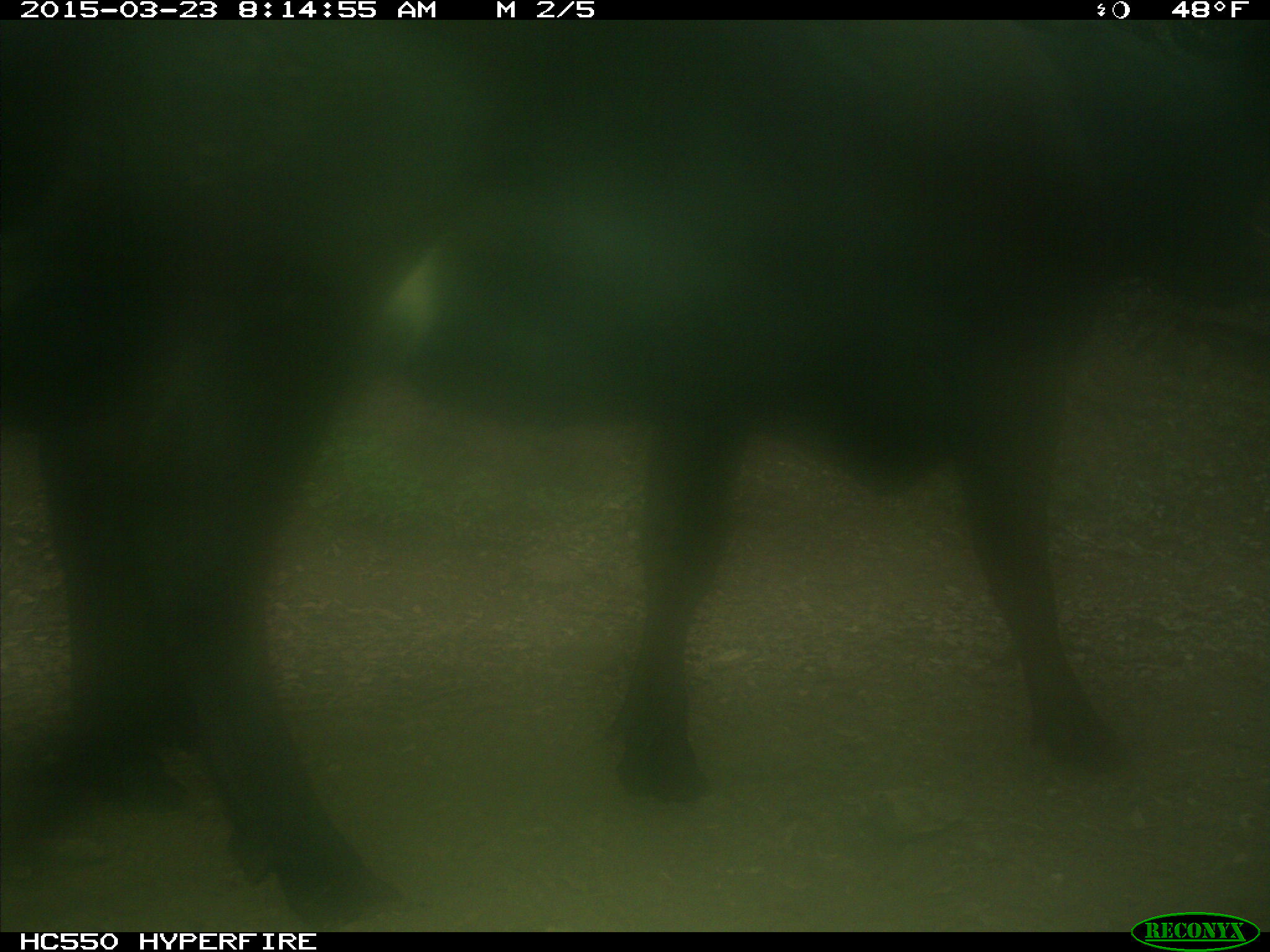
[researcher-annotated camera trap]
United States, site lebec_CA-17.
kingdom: Animalia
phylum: Chordata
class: Mammalia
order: Artiodactyla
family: Bovidae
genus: Bos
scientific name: Bos taurus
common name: domestic cow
Bos taurus (domestic cow).